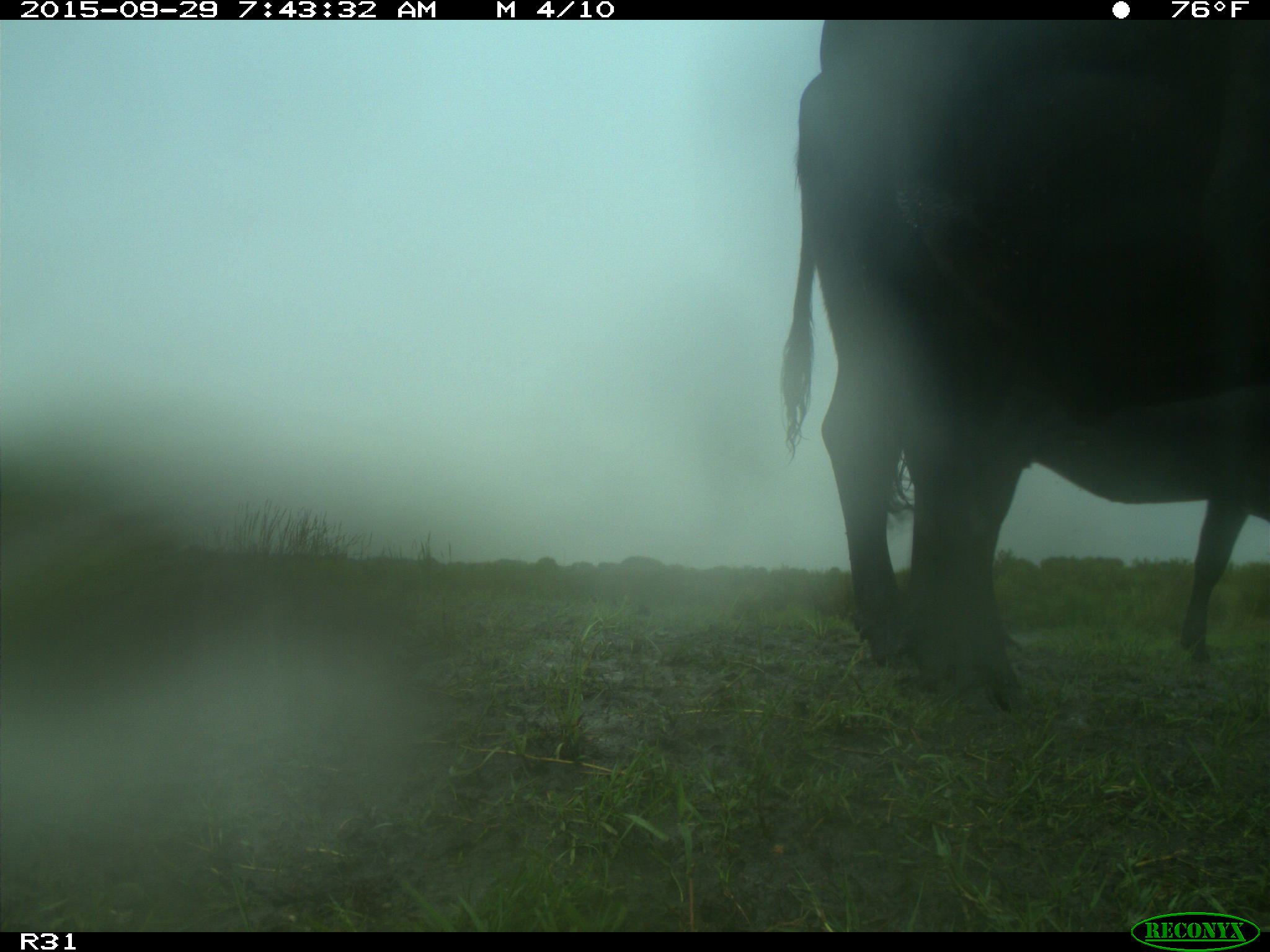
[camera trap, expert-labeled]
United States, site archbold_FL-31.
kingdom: Animalia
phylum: Chordata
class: Mammalia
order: Artiodactyla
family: Bovidae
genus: Bos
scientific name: Bos taurus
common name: domestic cow